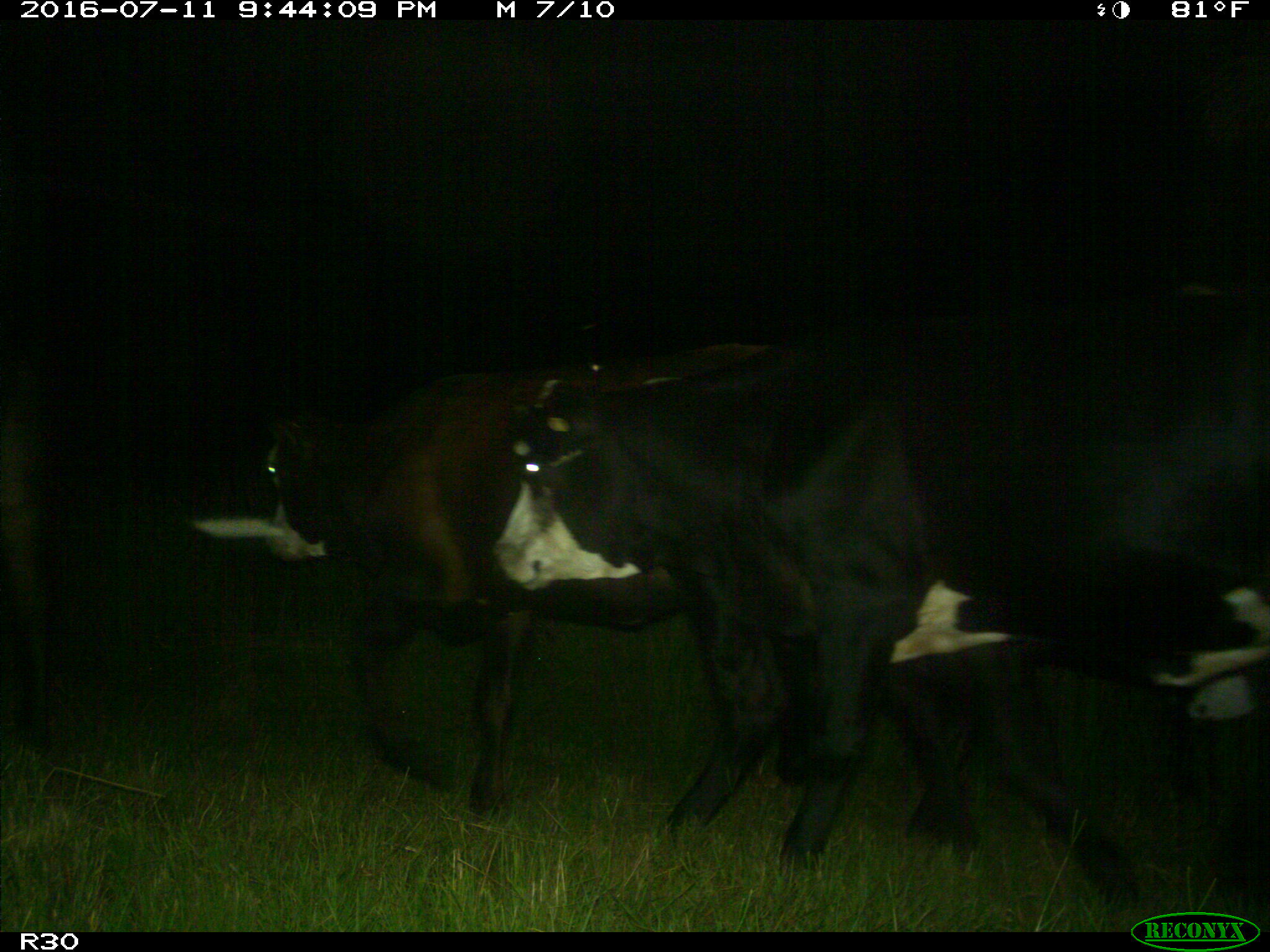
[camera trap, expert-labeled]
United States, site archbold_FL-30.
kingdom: Animalia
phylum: Chordata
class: Mammalia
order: Artiodactyla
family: Bovidae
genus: Bos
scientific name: Bos taurus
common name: domestic cow